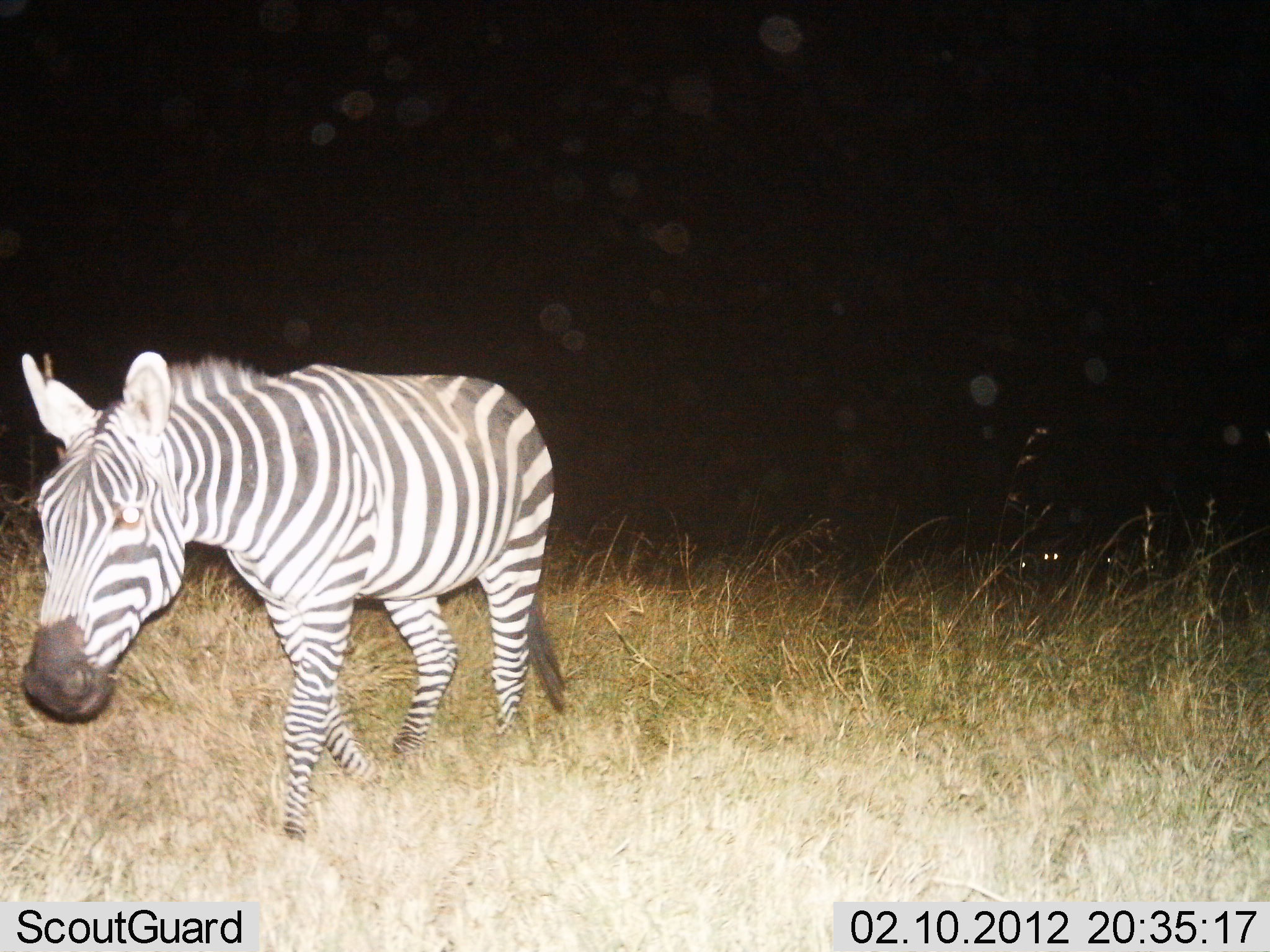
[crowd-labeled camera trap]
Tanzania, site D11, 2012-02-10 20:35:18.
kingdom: Animalia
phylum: Chordata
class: Mammalia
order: Perissodactyla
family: Equidae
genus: Equus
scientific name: Equus quagga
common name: plains zebra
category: zebra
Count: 1.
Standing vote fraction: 18%.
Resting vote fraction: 0%.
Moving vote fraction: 91%.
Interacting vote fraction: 0%.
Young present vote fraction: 0%.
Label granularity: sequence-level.